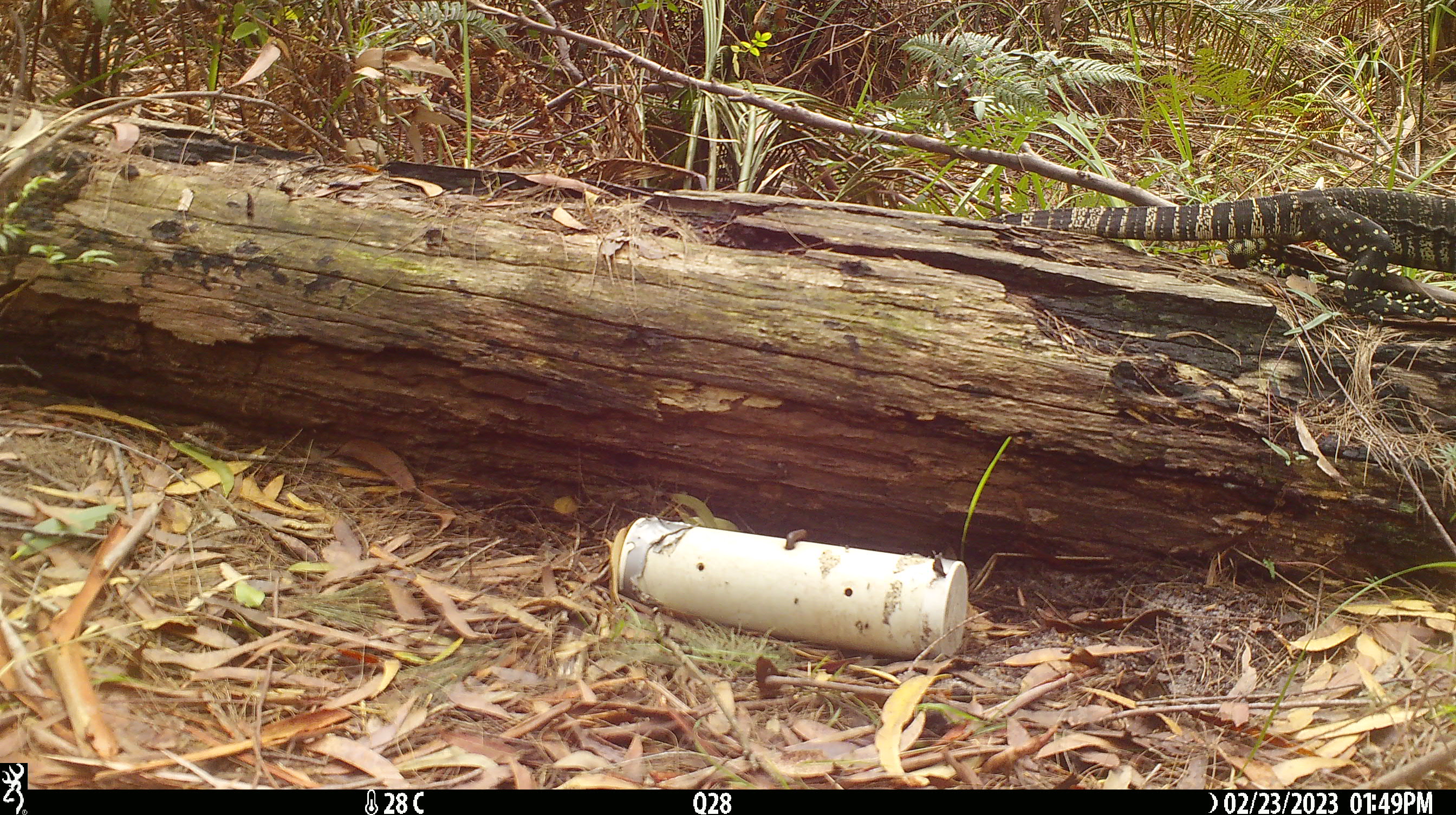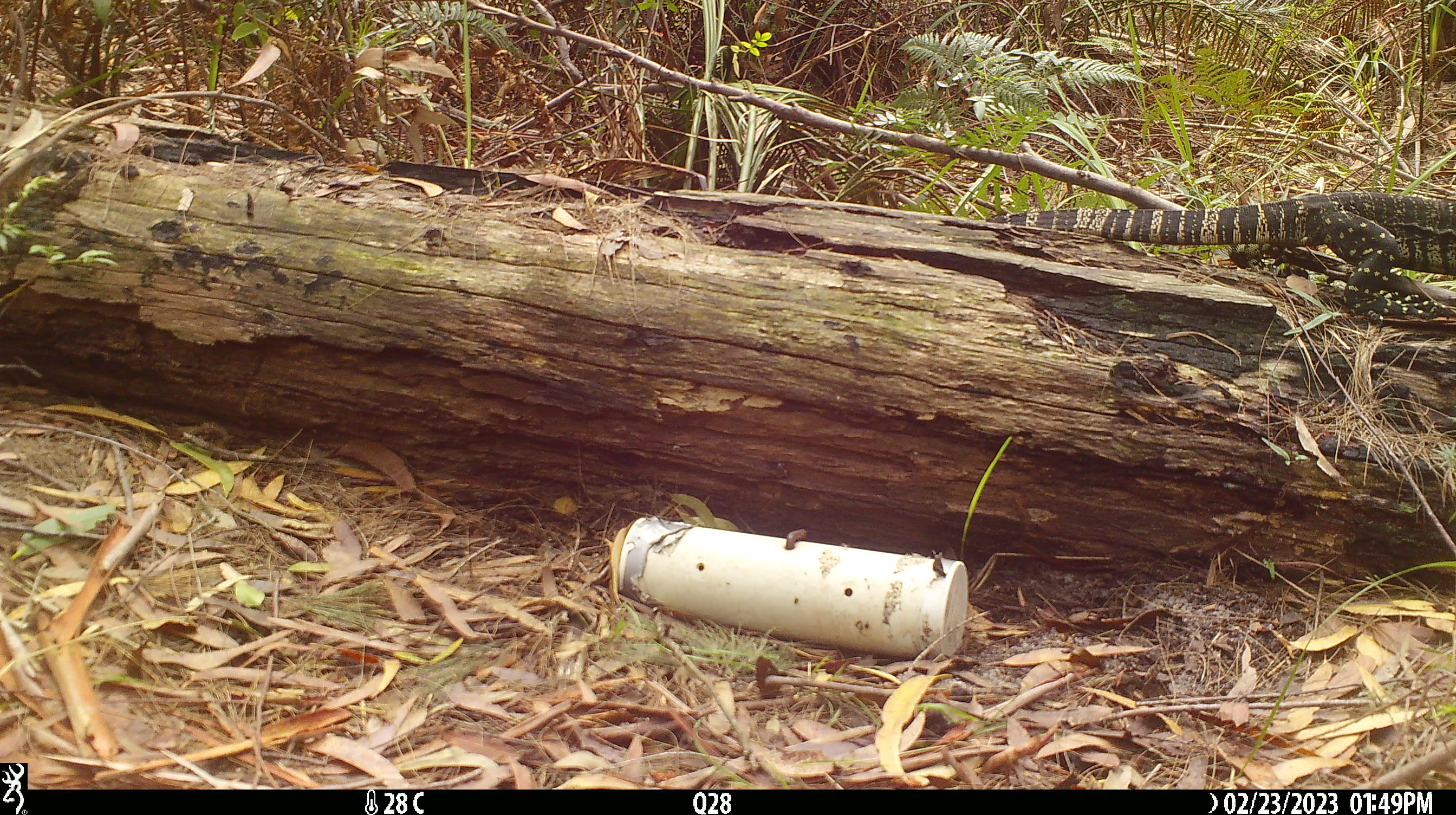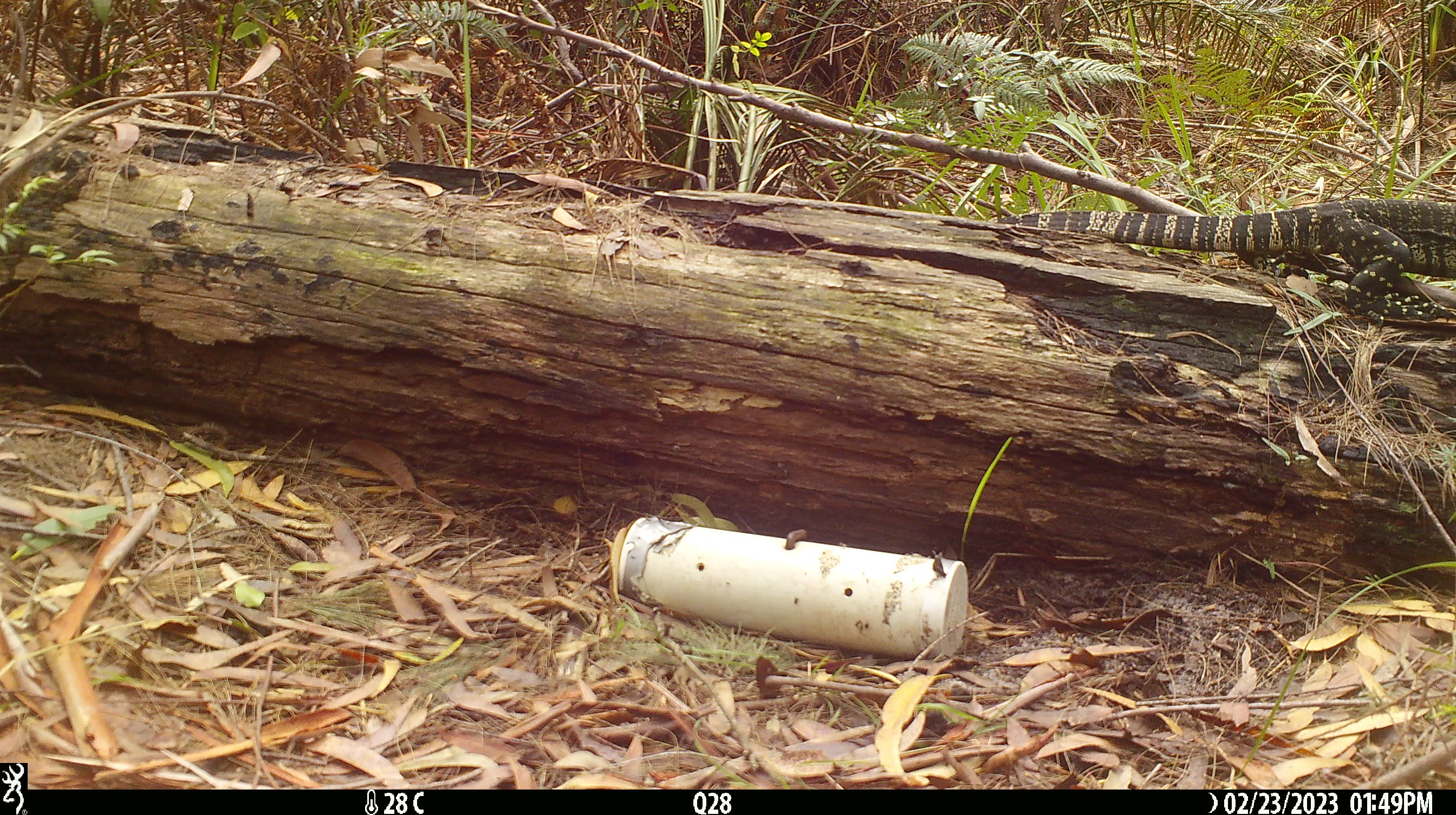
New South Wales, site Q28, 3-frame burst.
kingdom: Animalia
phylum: Chordata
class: Reptilia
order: Squamata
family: Varanidae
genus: Varanus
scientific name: Varanus varius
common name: lace monitor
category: goanna